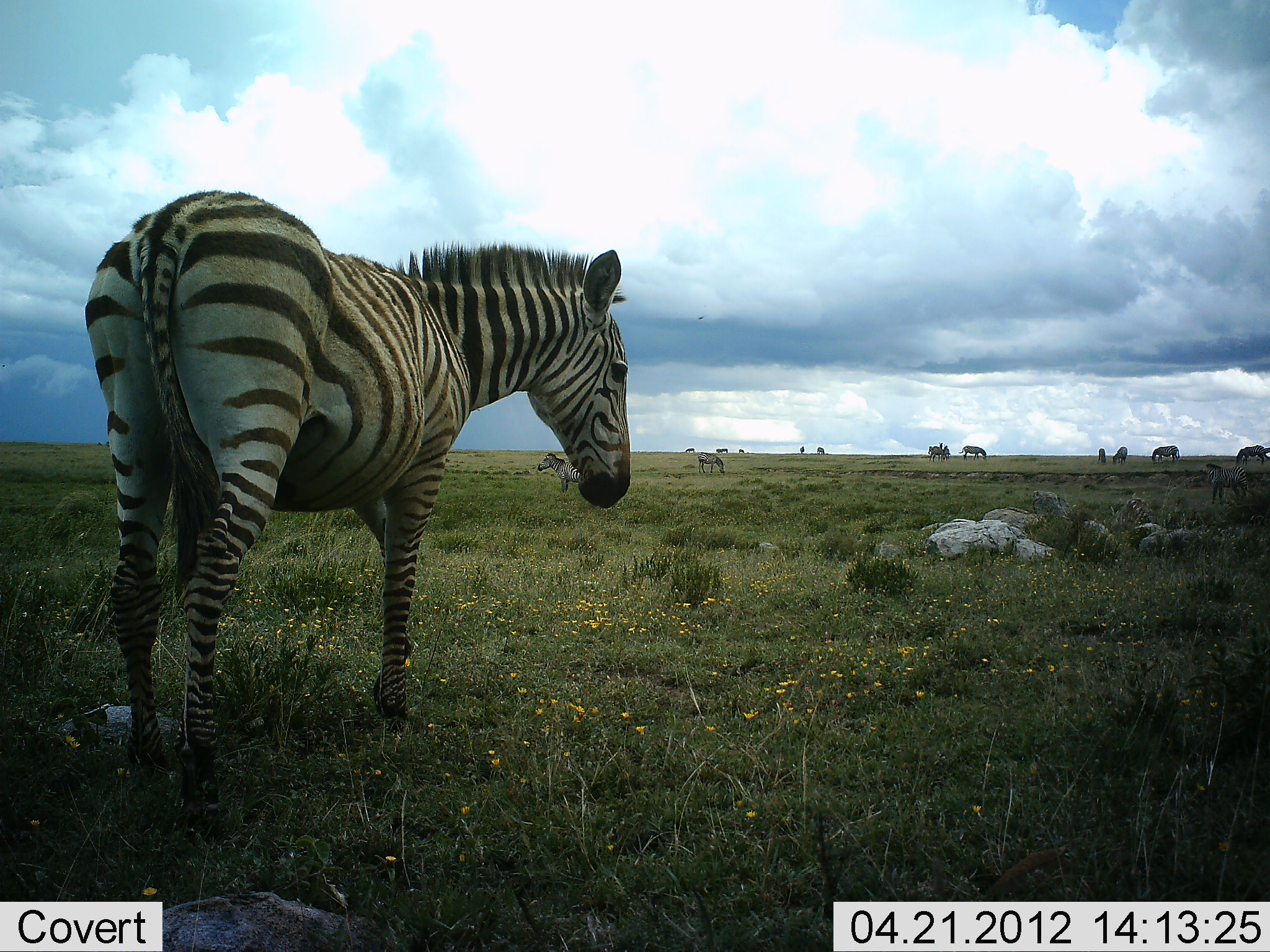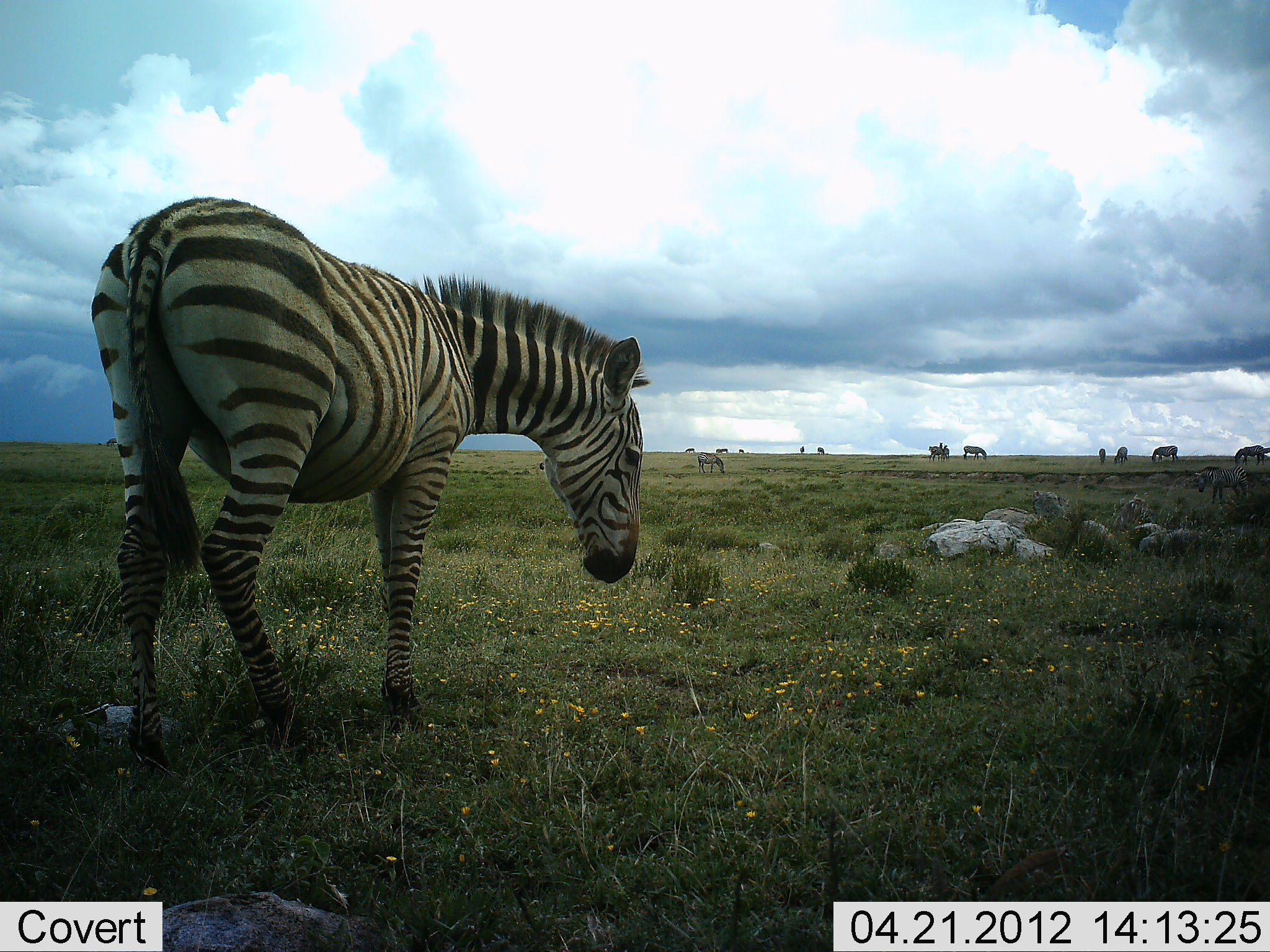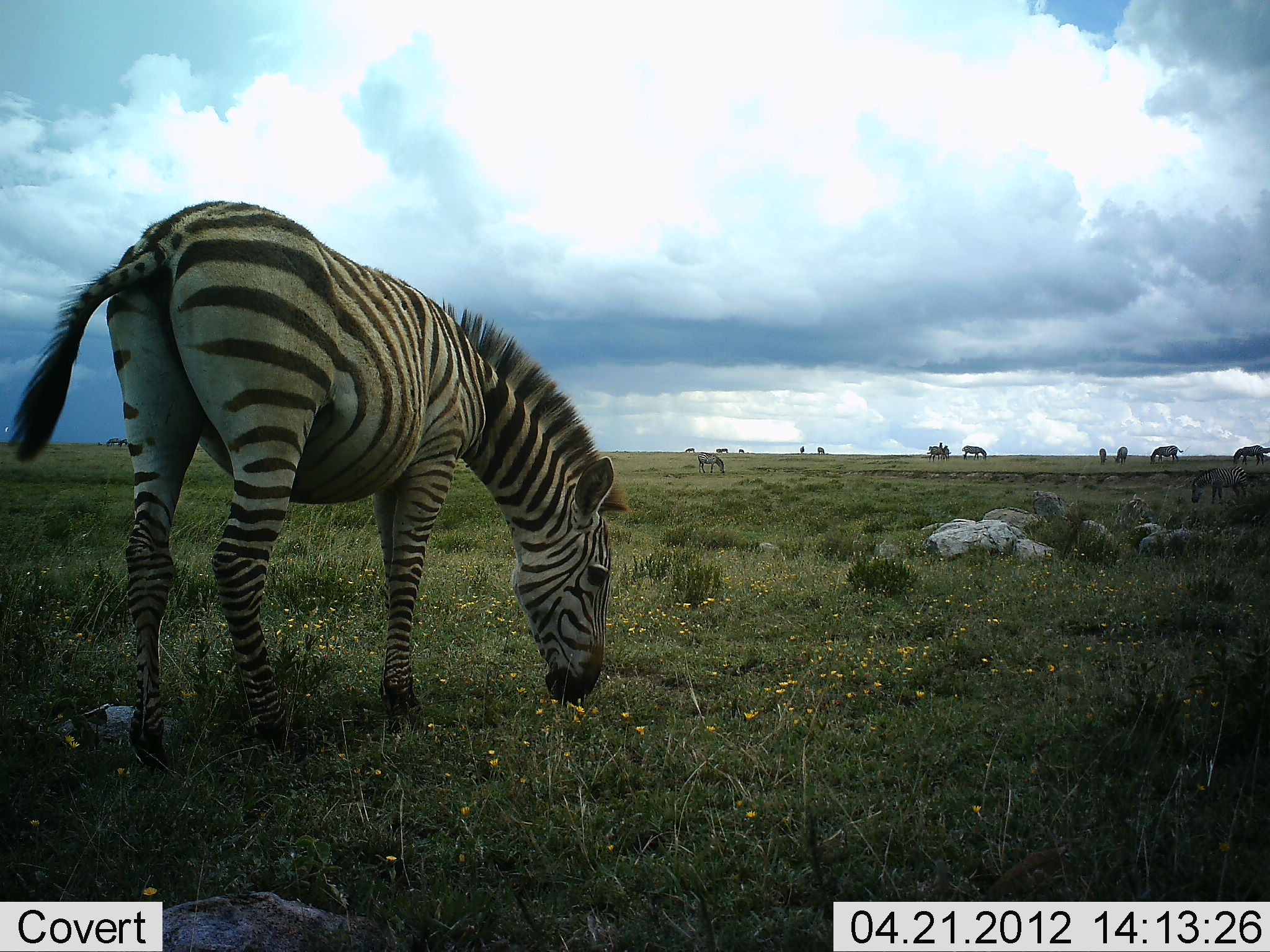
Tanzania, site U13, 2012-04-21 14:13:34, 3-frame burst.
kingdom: Animalia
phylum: Chordata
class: Mammalia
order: Perissodactyla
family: Equidae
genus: Equus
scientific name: Equus quagga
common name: plains zebra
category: zebra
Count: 11-50.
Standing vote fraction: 62%.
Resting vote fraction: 6%.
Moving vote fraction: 31%.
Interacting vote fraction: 0%.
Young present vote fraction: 6%.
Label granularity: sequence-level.